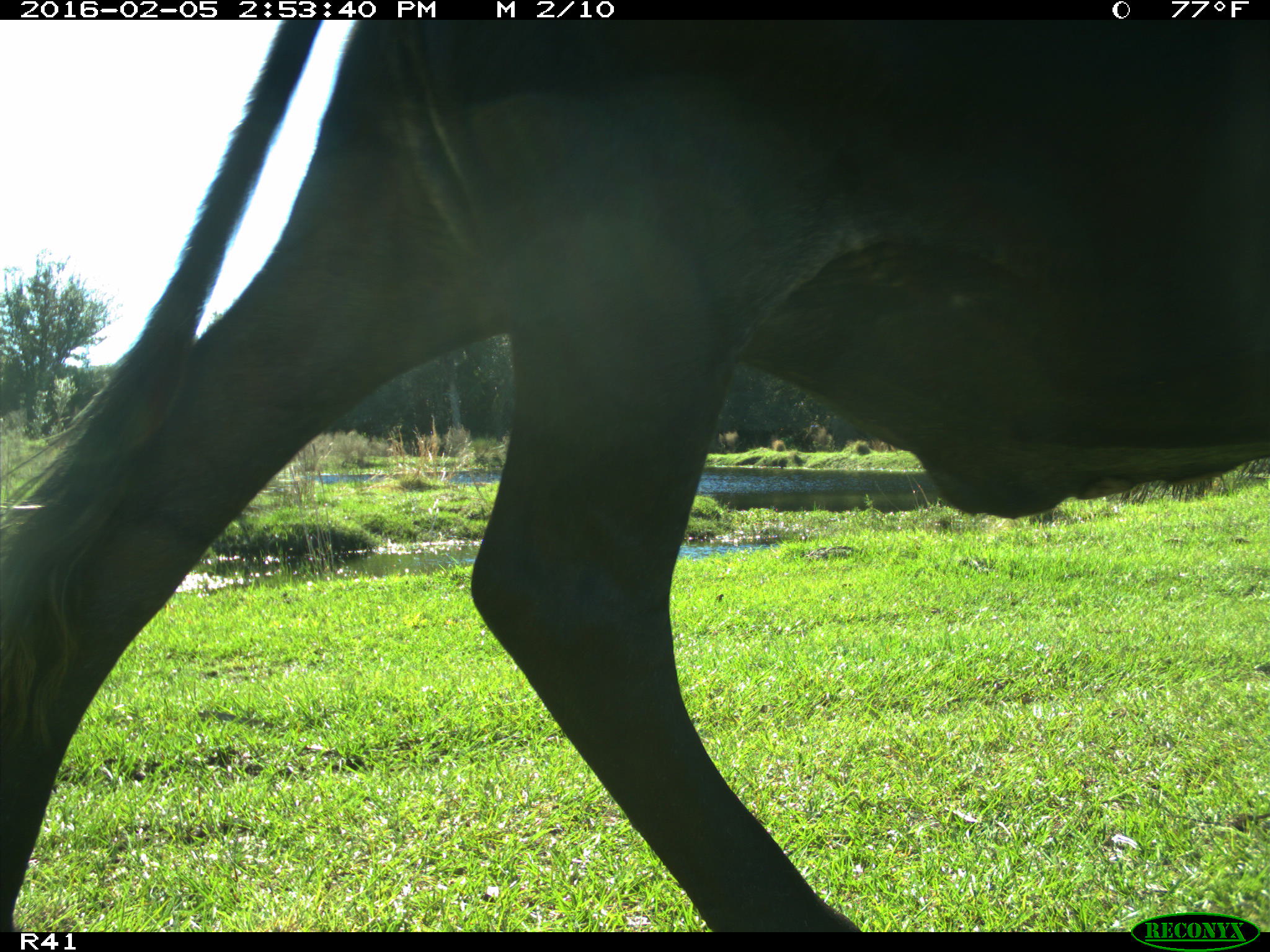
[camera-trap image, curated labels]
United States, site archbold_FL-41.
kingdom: Animalia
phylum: Chordata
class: Mammalia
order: Artiodactyla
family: Bovidae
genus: Bos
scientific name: Bos taurus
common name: domestic cow